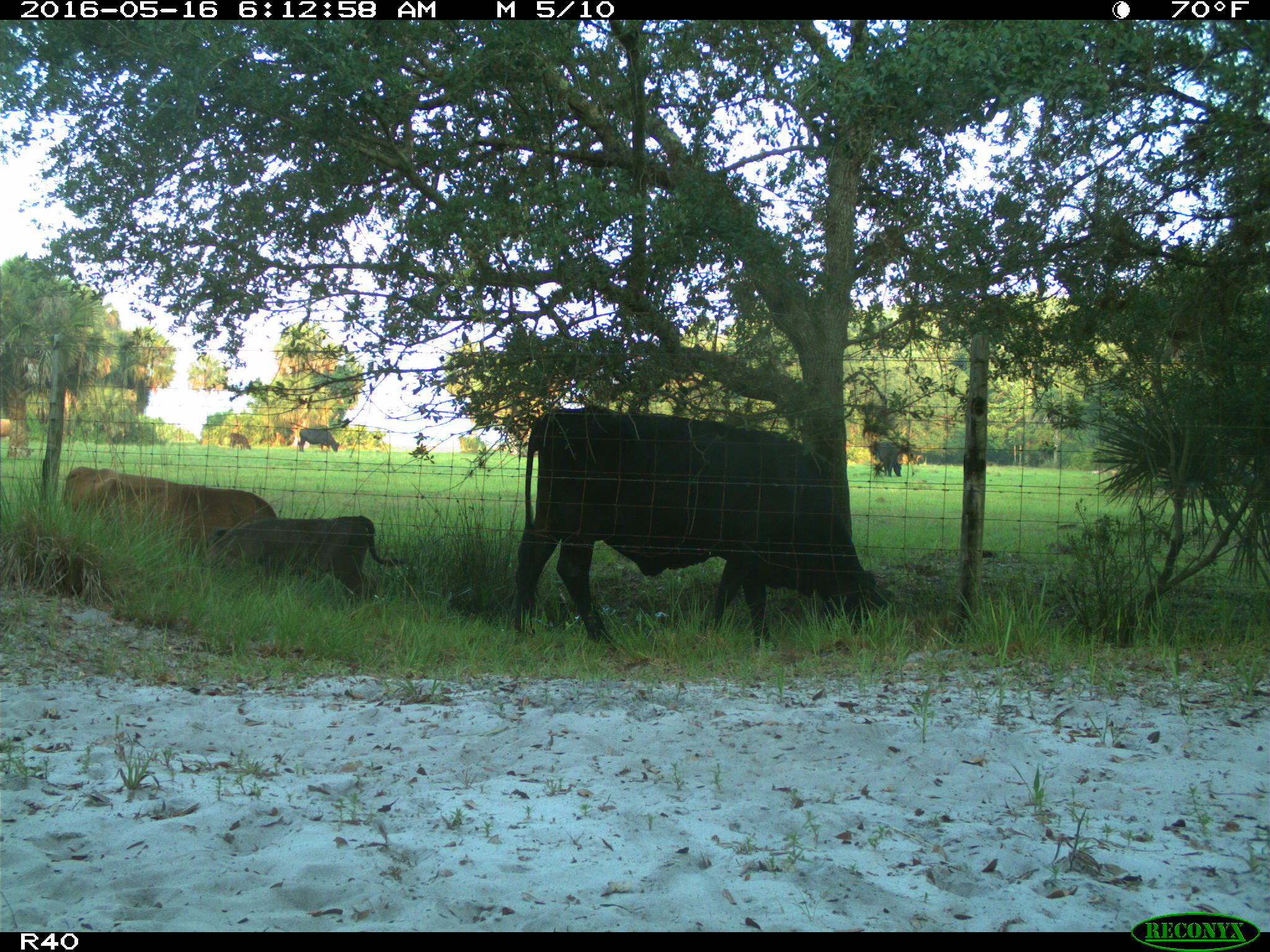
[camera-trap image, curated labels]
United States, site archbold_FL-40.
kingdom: Animalia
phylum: Chordata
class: Mammalia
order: Artiodactyla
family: Bovidae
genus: Bos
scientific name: Bos taurus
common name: domestic cow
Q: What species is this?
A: Bos taurus (domestic cow).